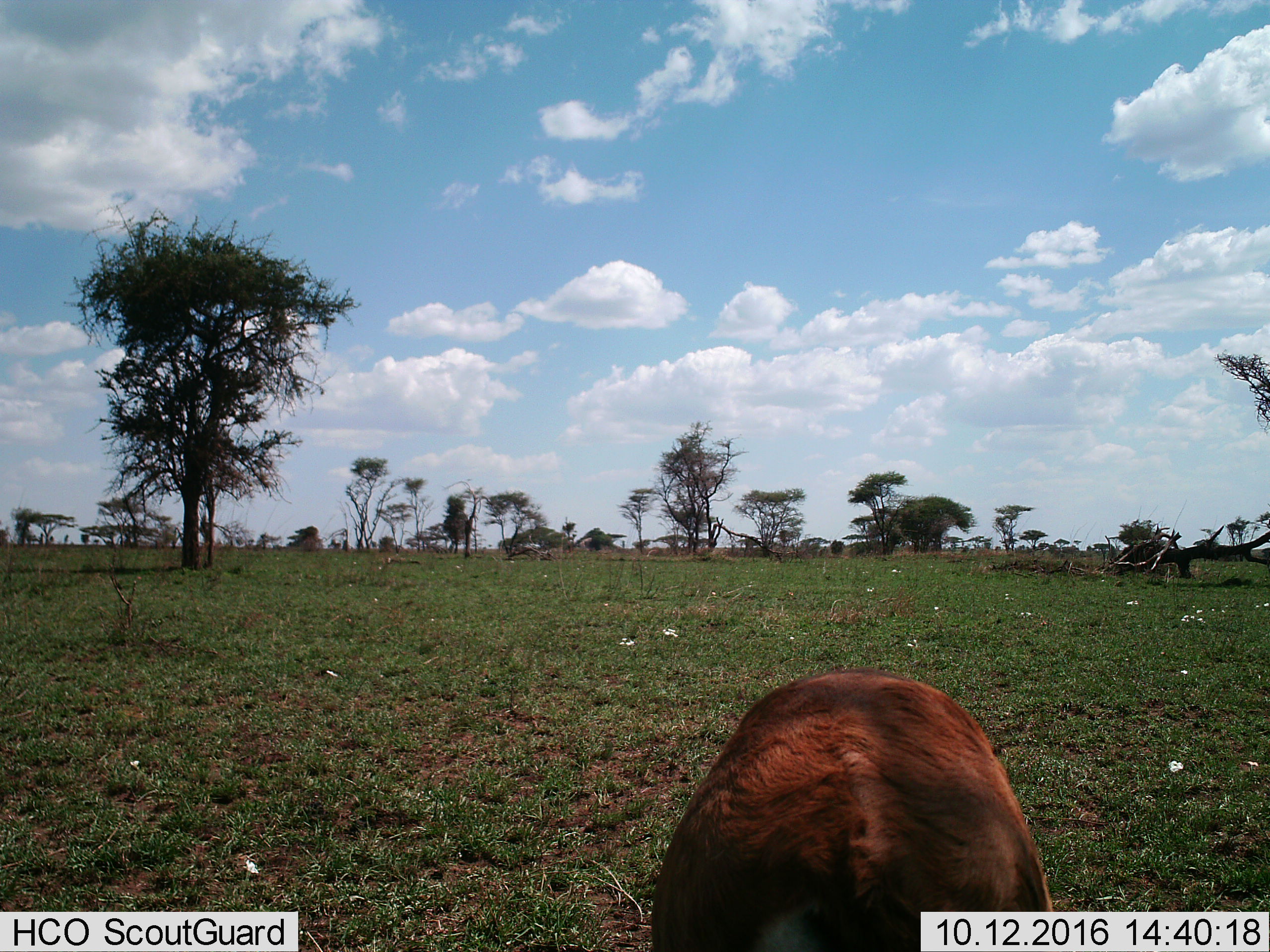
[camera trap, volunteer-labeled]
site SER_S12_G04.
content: unidentified animal